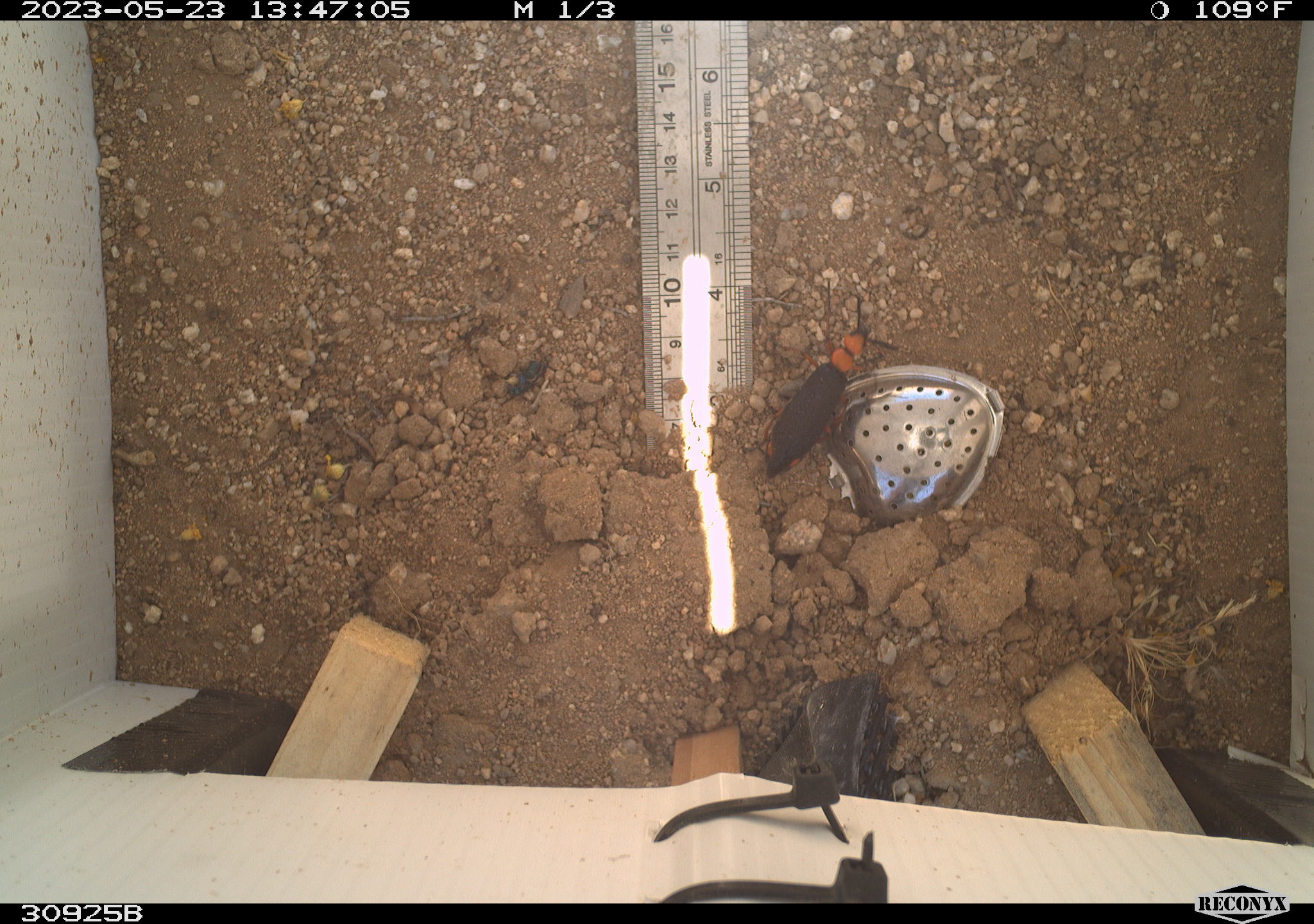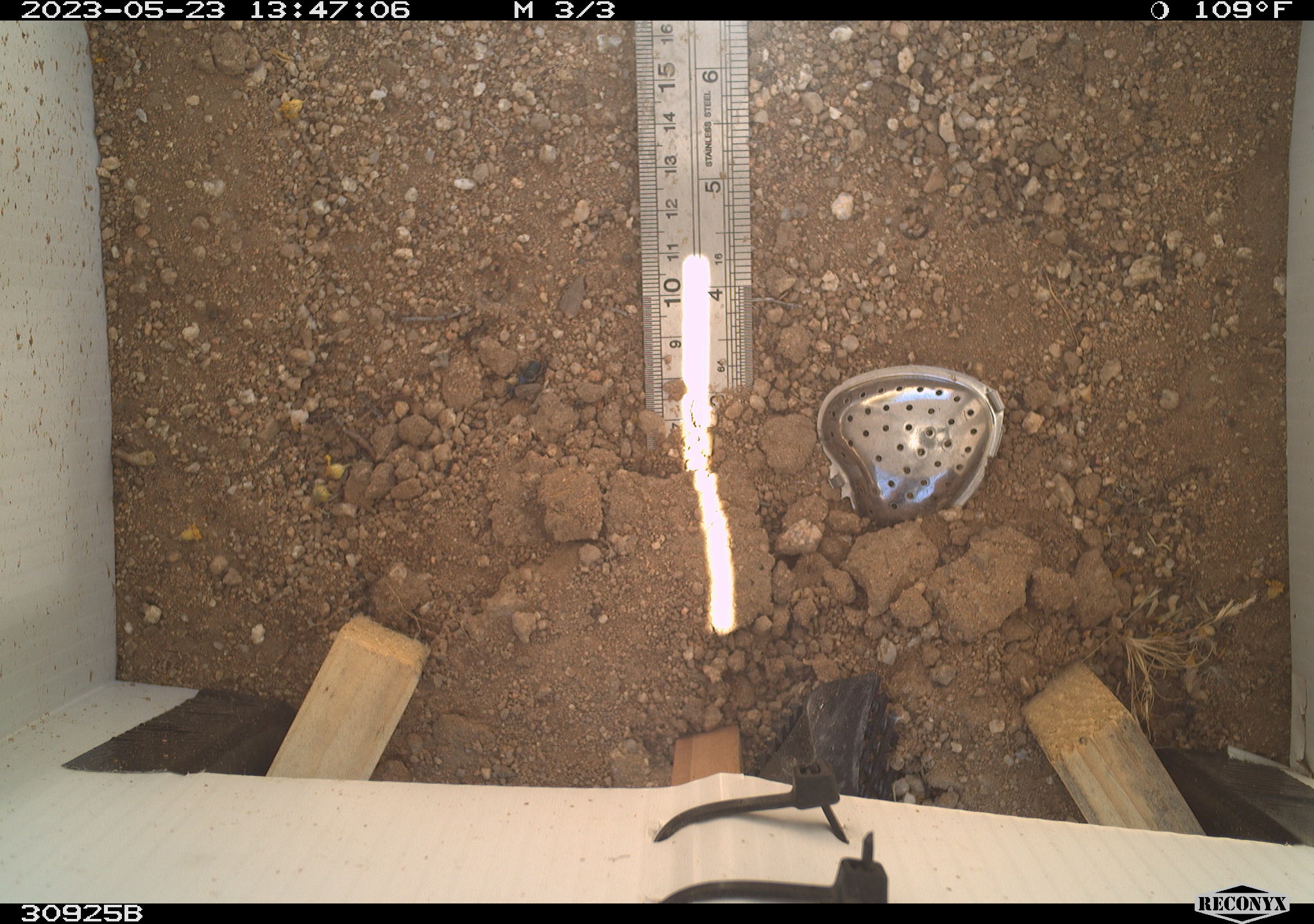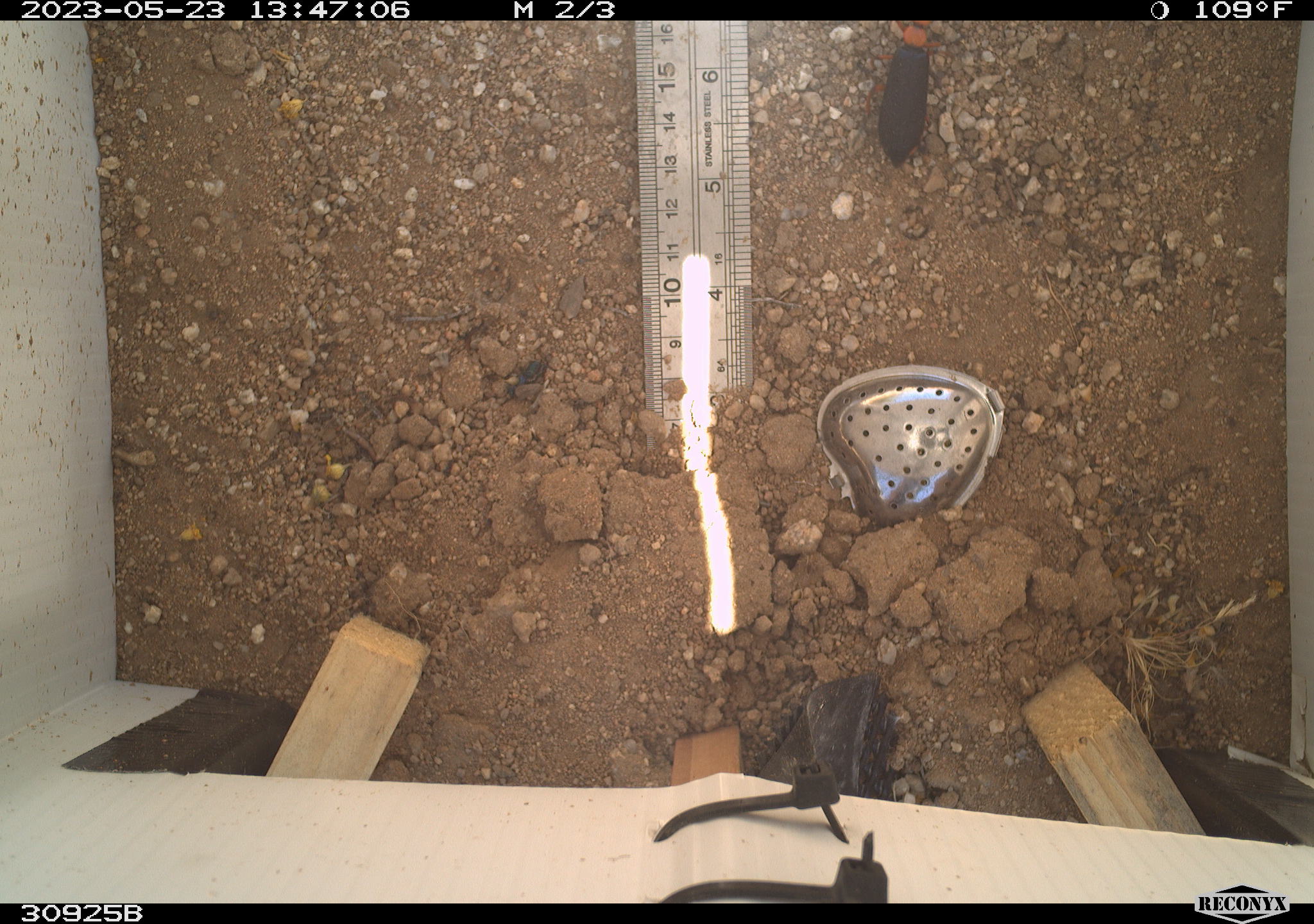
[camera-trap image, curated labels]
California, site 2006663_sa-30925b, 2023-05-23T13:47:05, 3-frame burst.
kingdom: Animalia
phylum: Arthropoda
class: Insecta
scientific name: Insecta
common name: insect